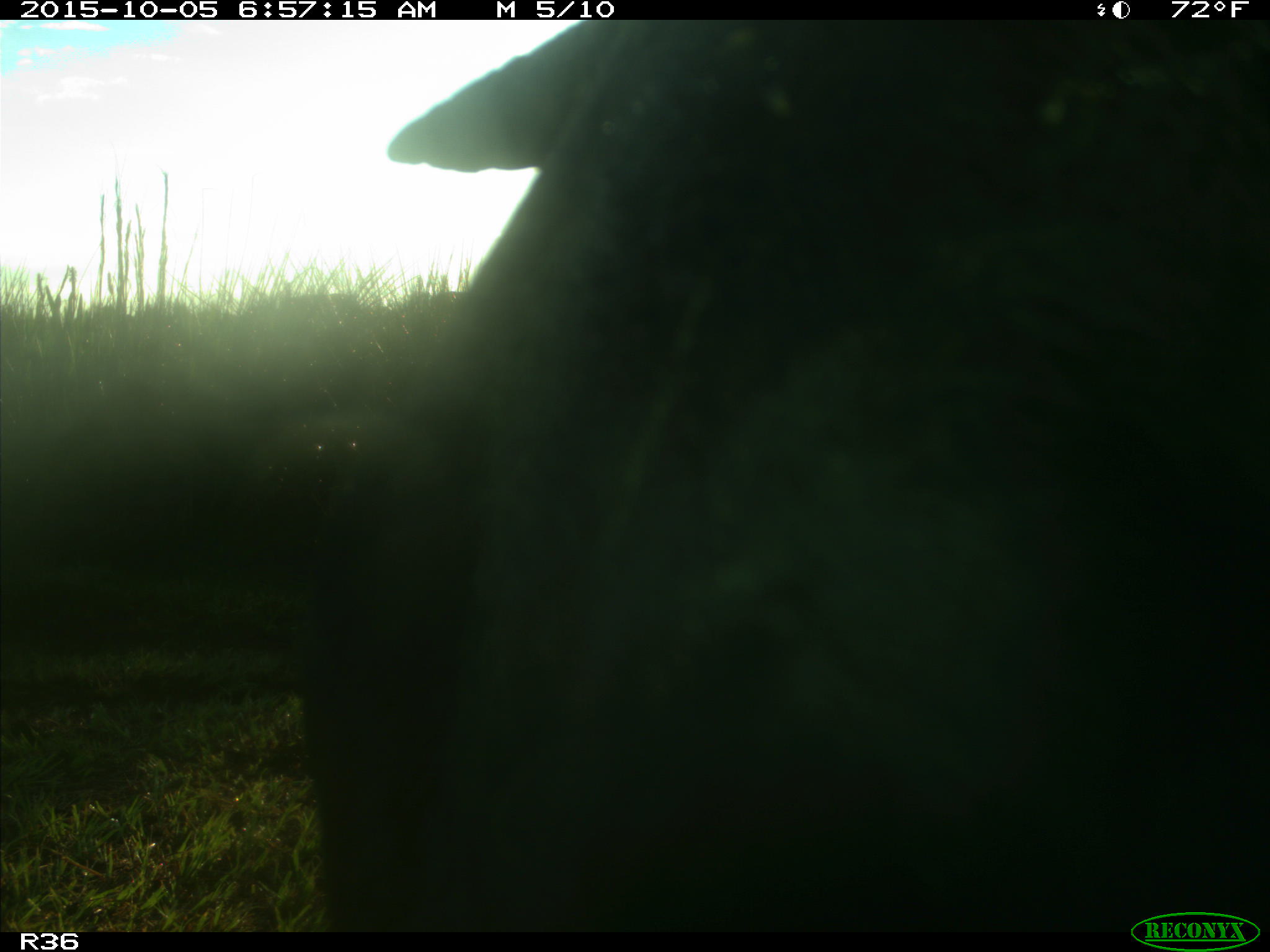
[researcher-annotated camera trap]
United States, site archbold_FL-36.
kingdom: Animalia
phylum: Chordata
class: Mammalia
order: Artiodactyla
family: Bovidae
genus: Bos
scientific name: Bos taurus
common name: domestic cow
Bos taurus (domestic cow).